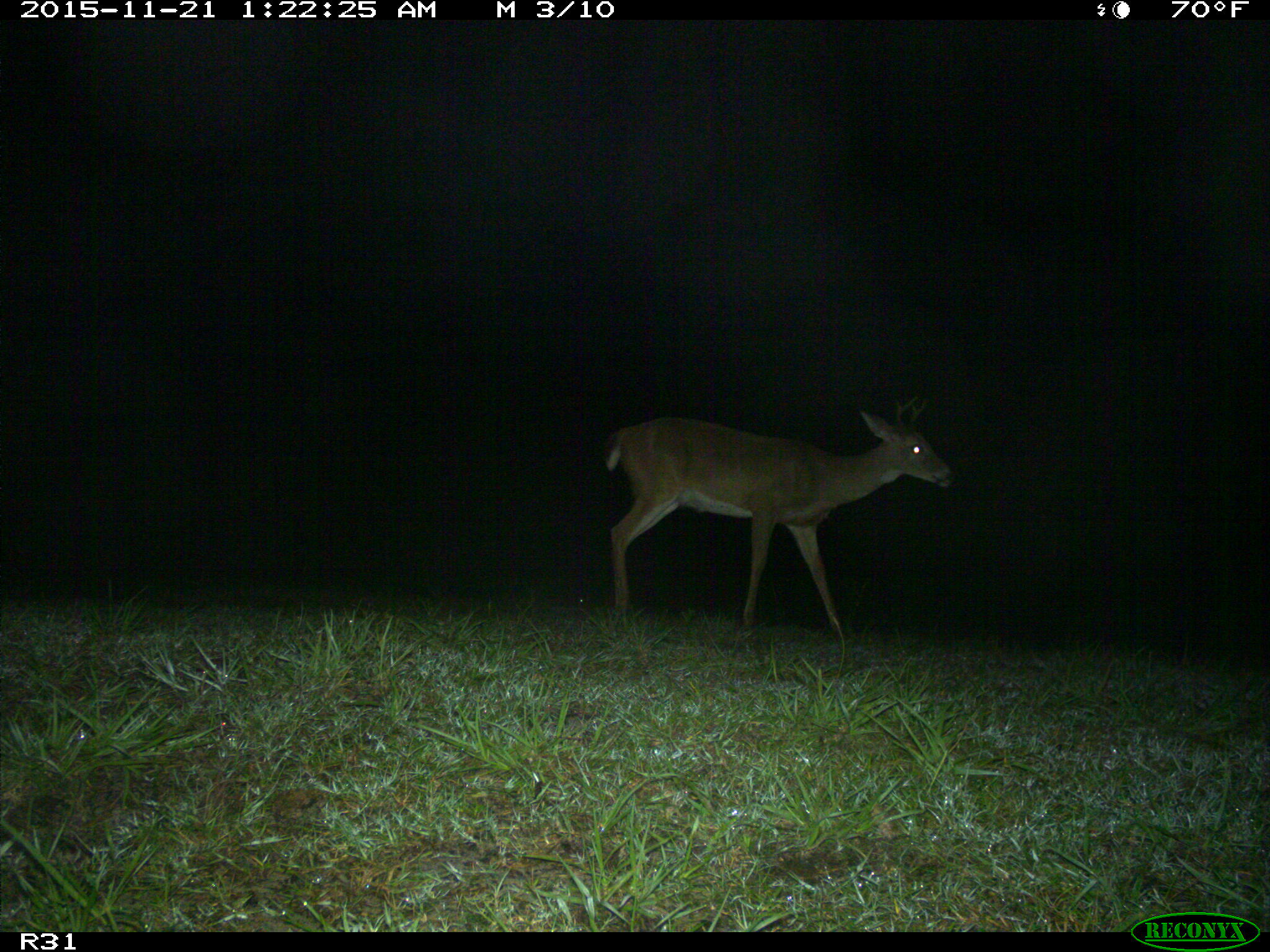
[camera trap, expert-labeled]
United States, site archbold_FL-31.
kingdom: Animalia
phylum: Chordata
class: Mammalia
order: Artiodactyla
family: Cervidae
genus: Odocoileus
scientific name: Odocoileus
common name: deer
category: unidentified deer